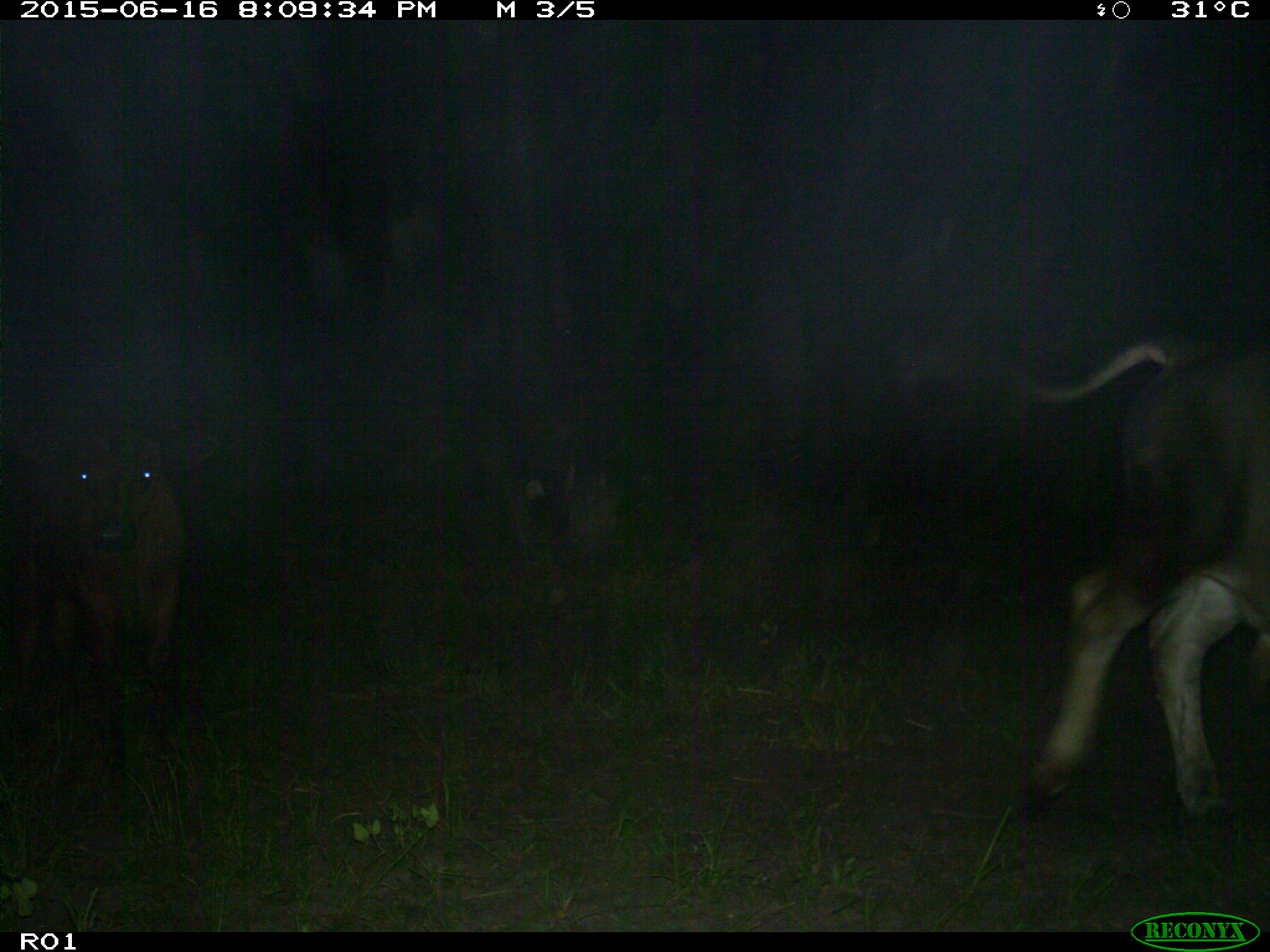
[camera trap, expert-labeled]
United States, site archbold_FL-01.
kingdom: Animalia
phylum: Chordata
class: Mammalia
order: Artiodactyla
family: Bovidae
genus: Bos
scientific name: Bos taurus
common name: domestic cow